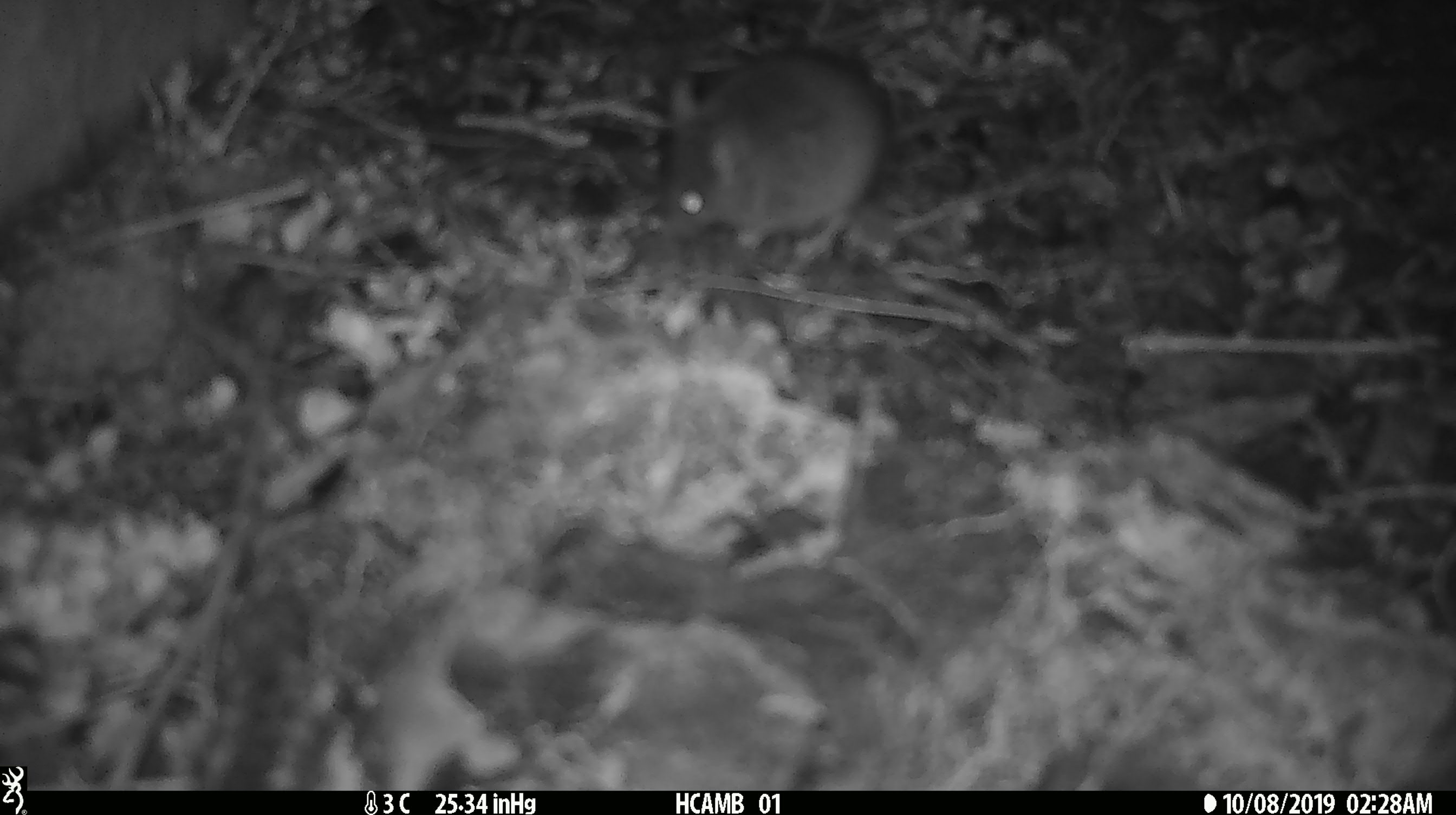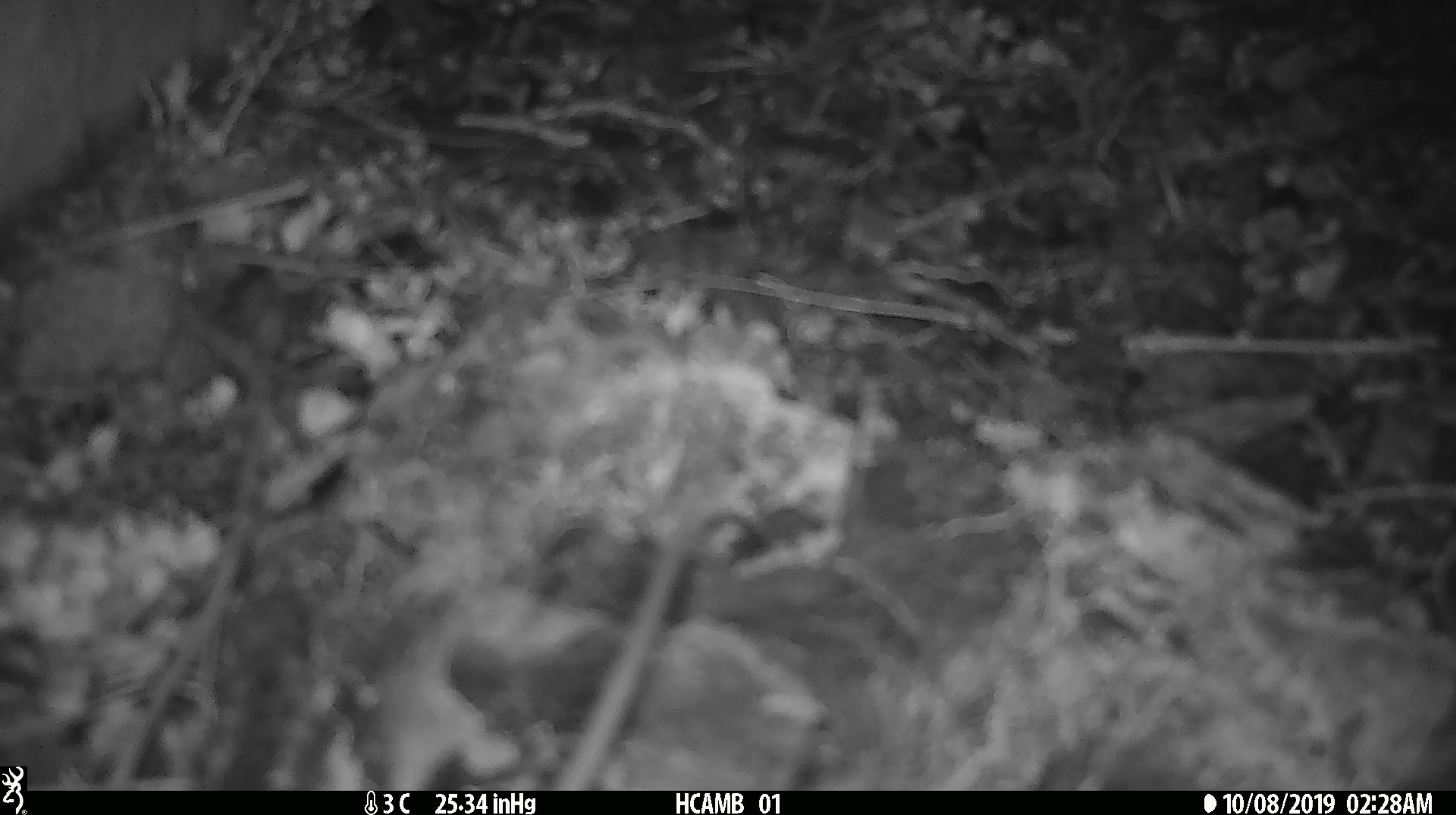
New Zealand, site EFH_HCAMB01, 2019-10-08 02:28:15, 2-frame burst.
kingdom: Animalia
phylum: Chordata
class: Mammalia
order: Rodentia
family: Muridae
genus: Mus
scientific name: Mus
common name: mouse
Mouse (Mus).